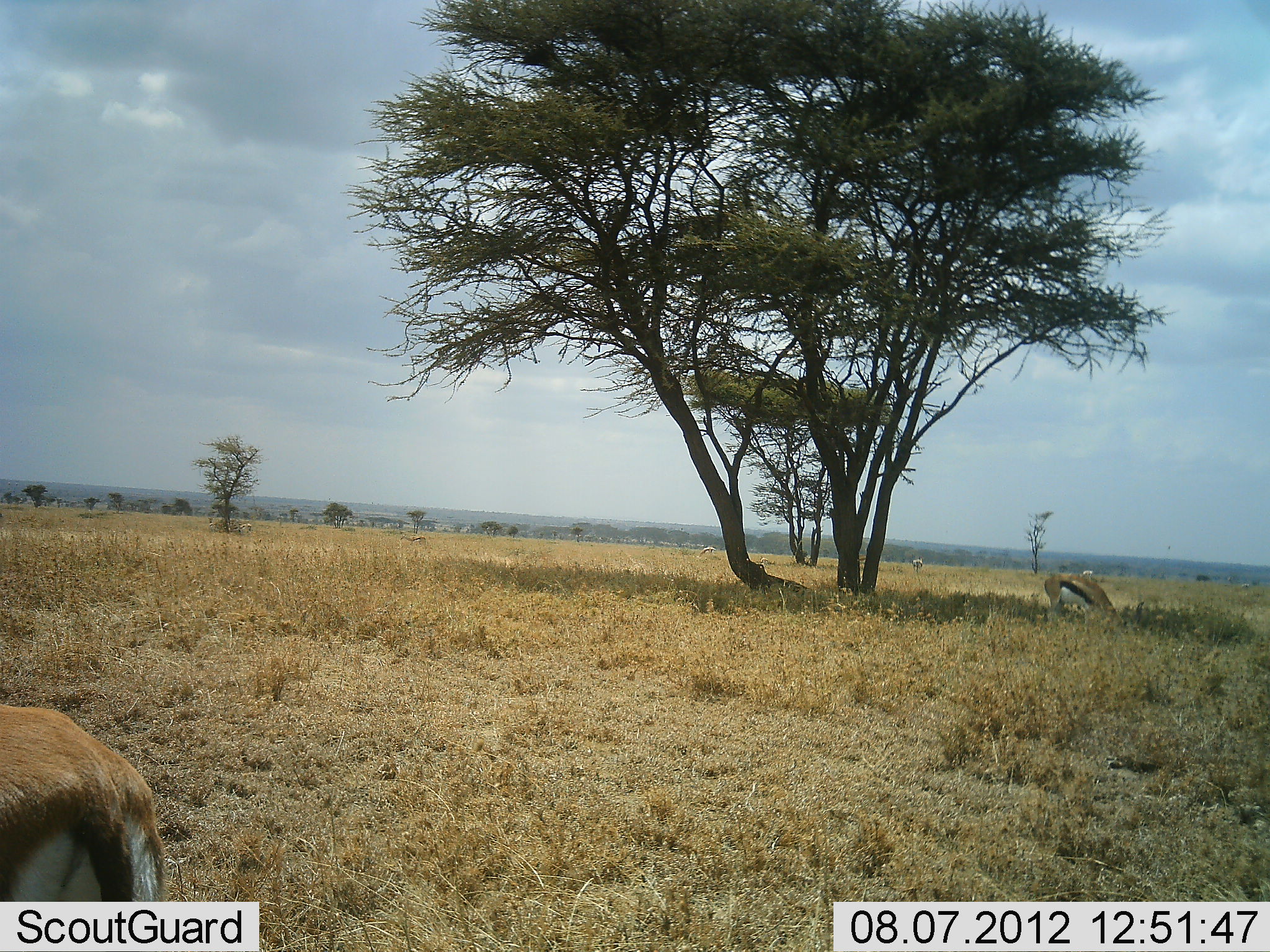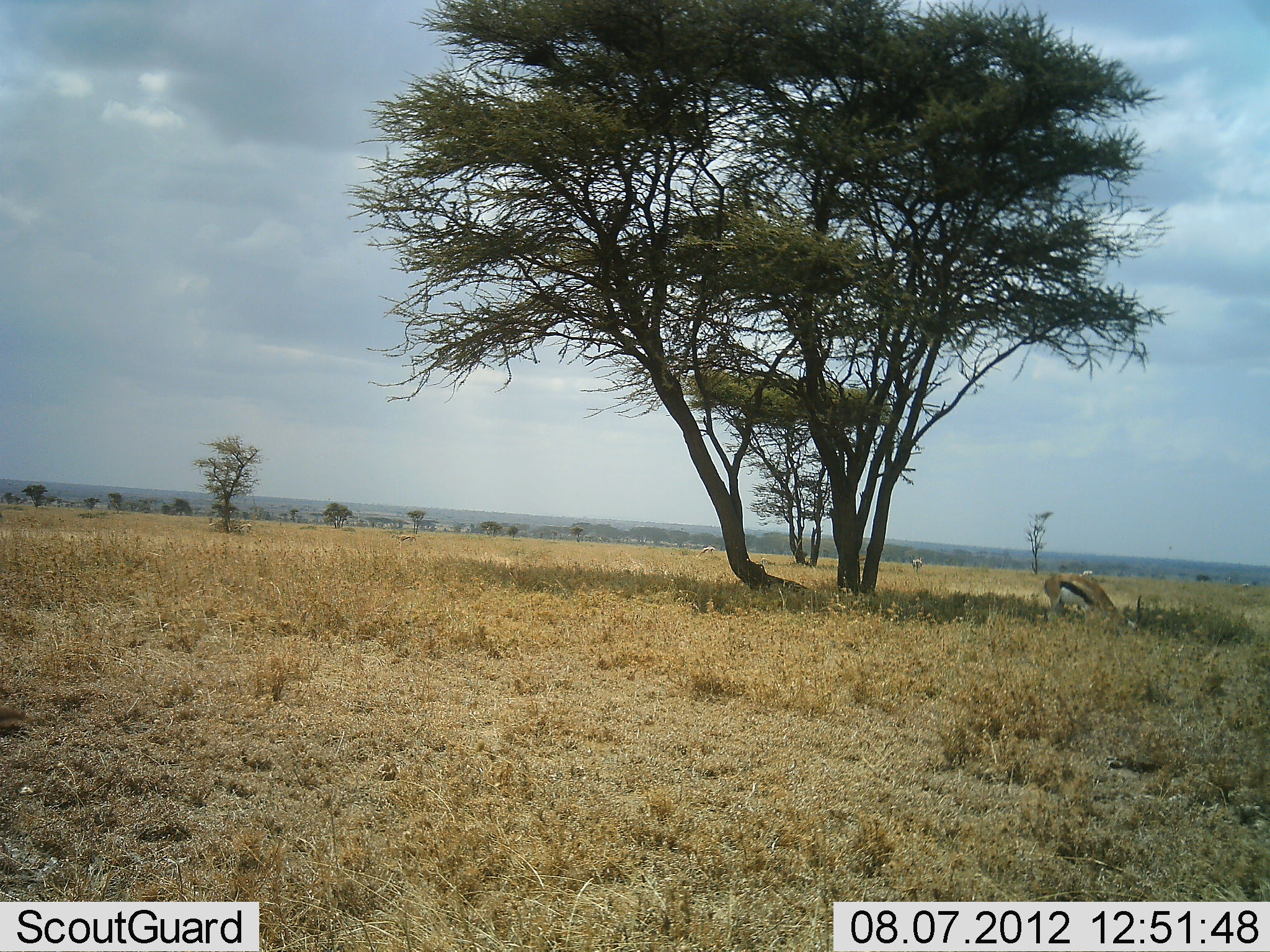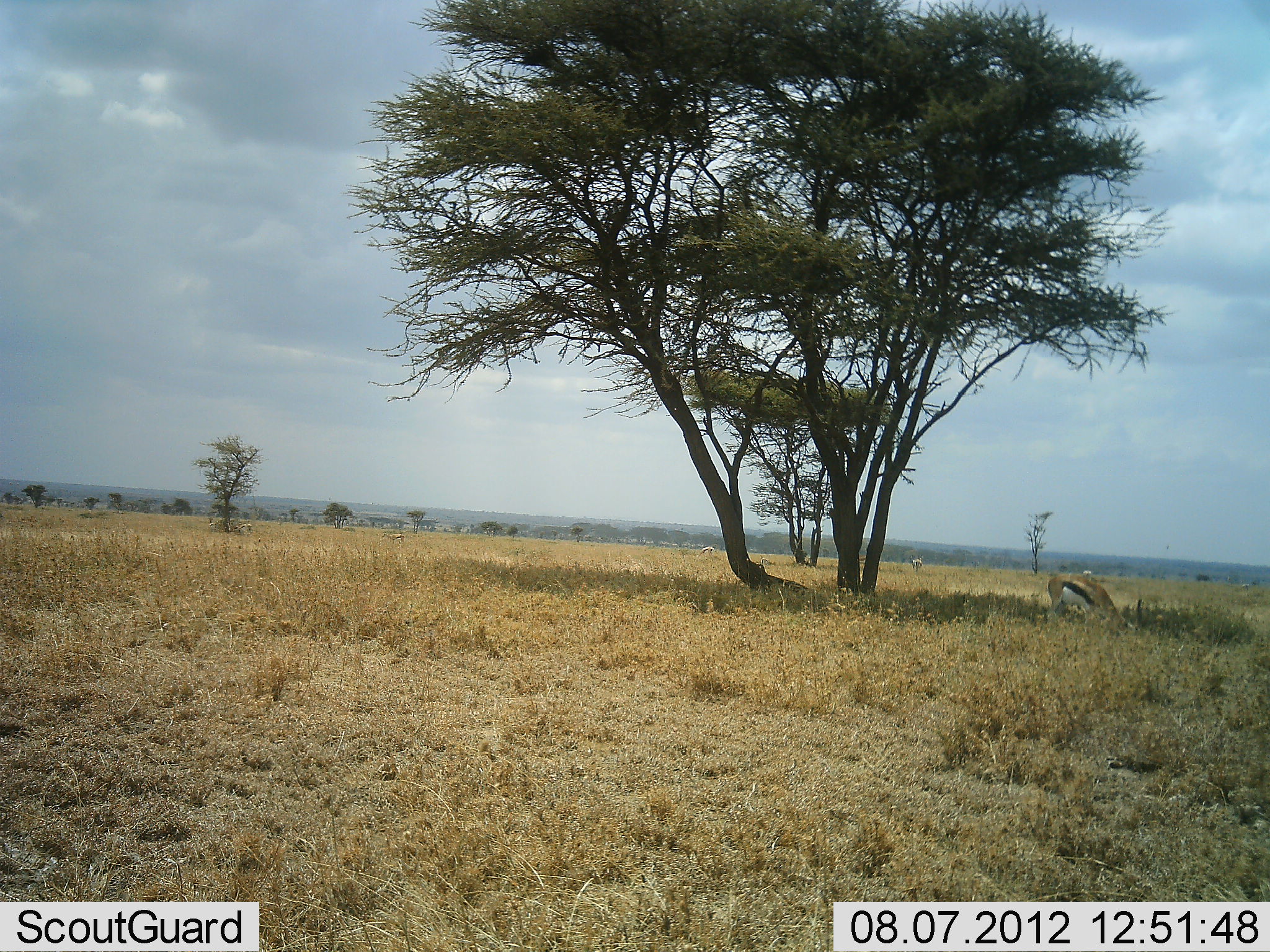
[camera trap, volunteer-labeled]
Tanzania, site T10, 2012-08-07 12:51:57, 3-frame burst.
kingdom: Animalia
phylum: Chordata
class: Mammalia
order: Artiodactyla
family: Bovidae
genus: Eudorcas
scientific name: Eudorcas thomsonii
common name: thomson's gazelle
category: gazellethomsons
Gazellethomsons (thomson's gazelle) (Eudorcas thomsonii), count 2. Behavior (volunteer vote fractions): standing 50%, resting 10%, moving 90%, interacting 0%. Young present (vote fraction): 0%. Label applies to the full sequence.